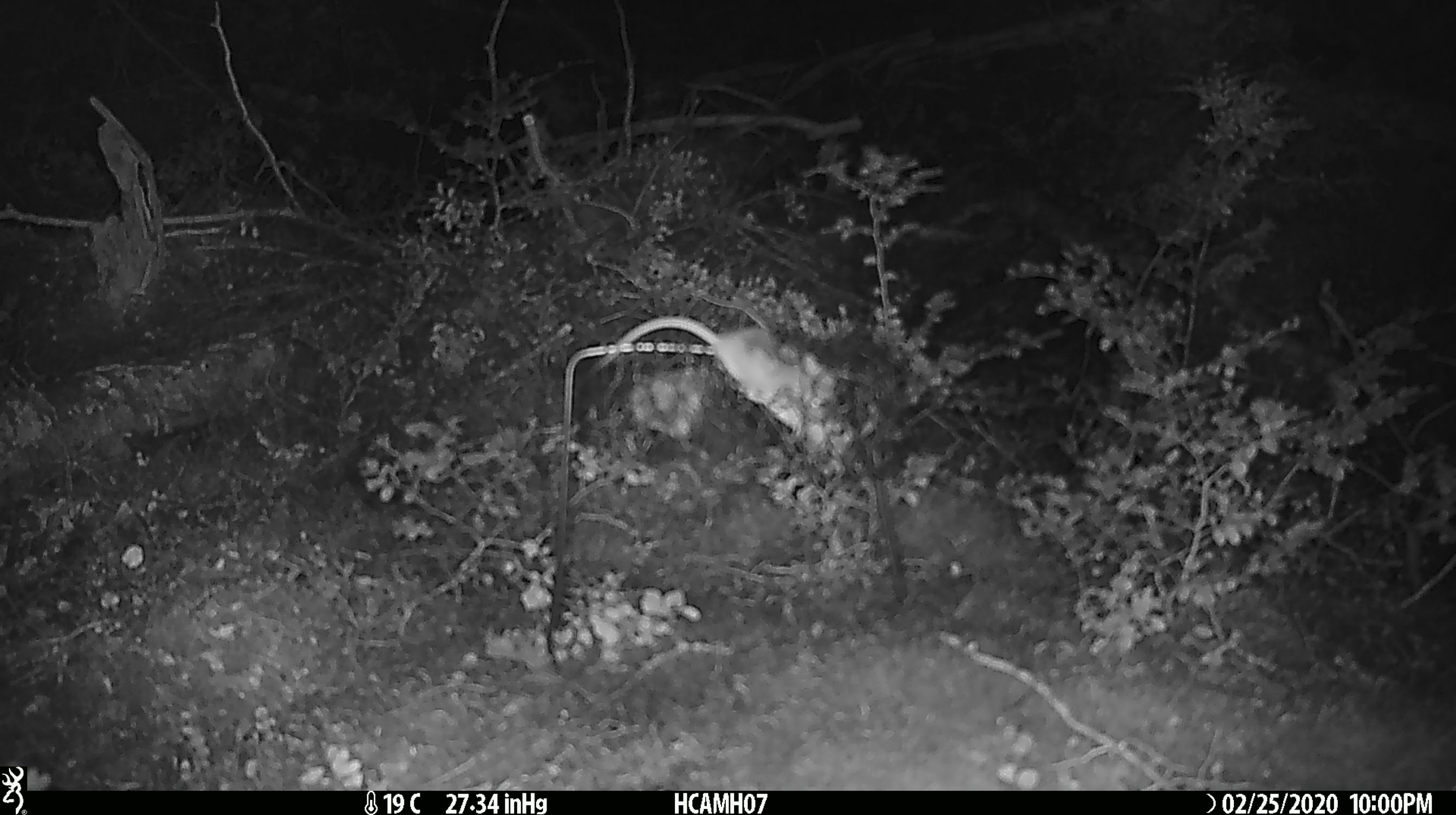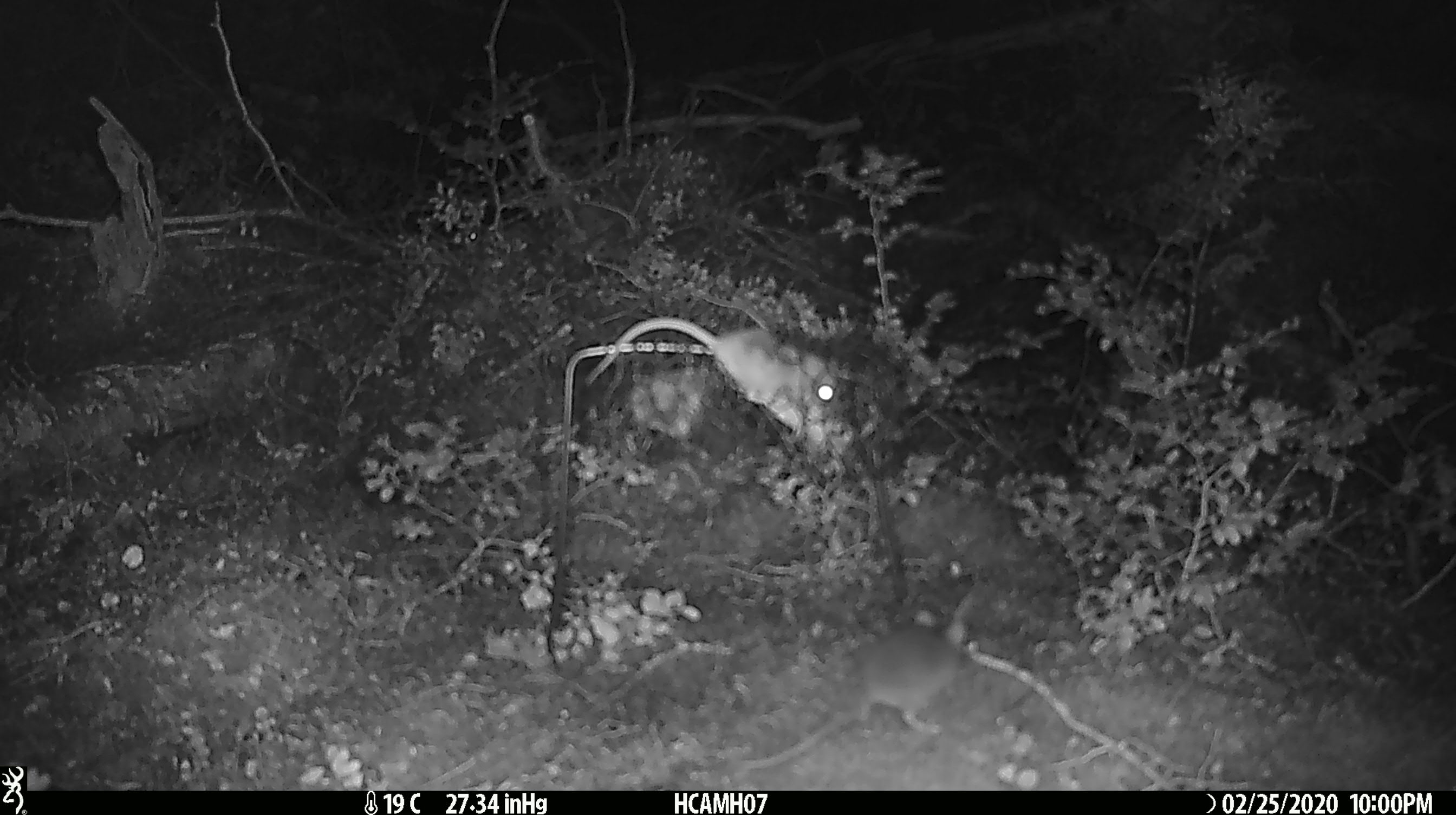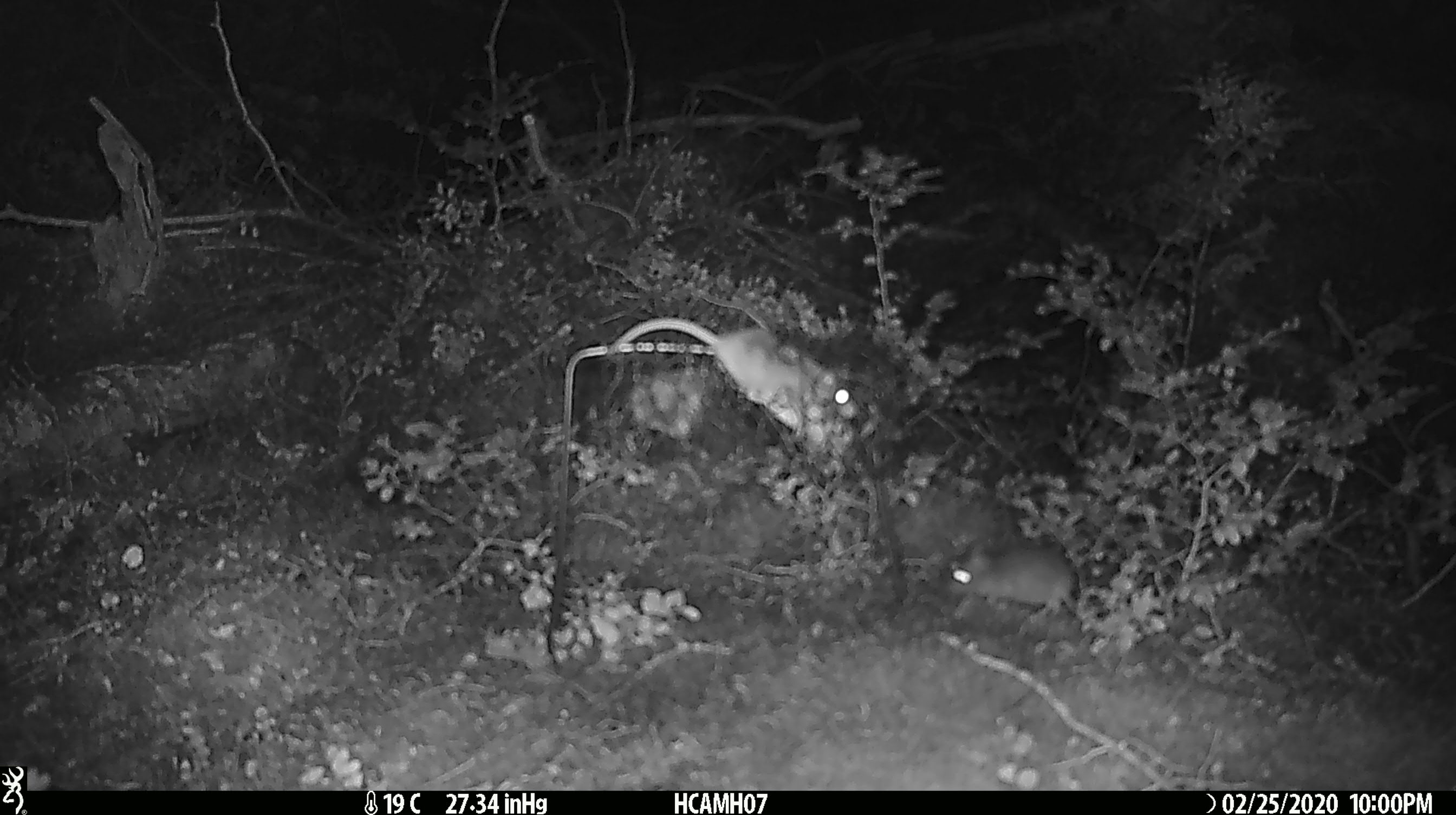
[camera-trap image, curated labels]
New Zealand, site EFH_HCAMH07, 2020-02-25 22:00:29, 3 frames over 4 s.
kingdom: Animalia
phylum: Chordata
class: Mammalia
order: Rodentia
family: Muridae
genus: Mus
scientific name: Mus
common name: mouse